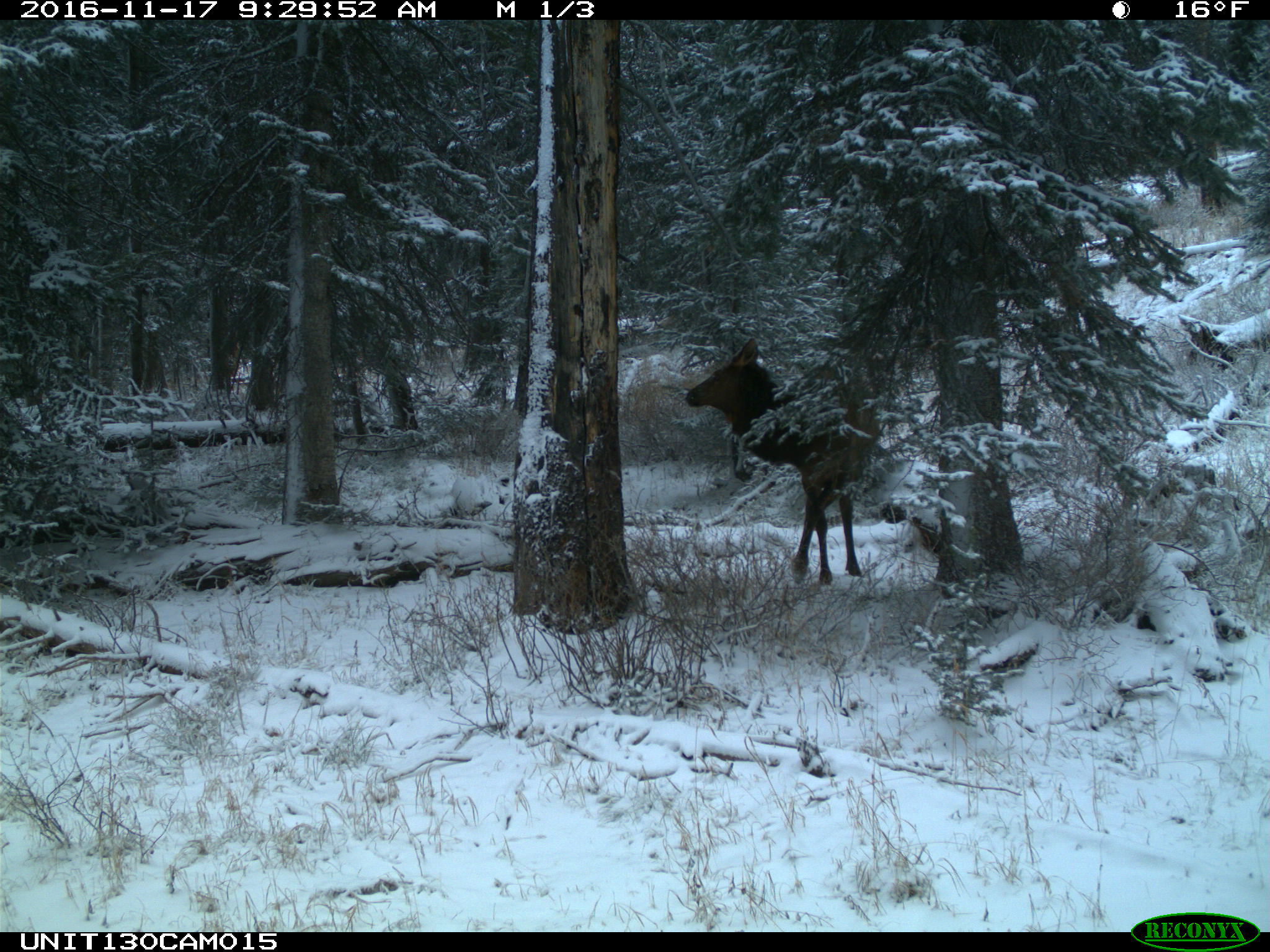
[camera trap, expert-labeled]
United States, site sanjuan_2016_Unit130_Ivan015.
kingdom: Animalia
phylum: Chordata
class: Mammalia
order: Artiodactyla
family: Cervidae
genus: Cervus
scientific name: Cervus elaphus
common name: red deer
Cervus elaphus (red deer).